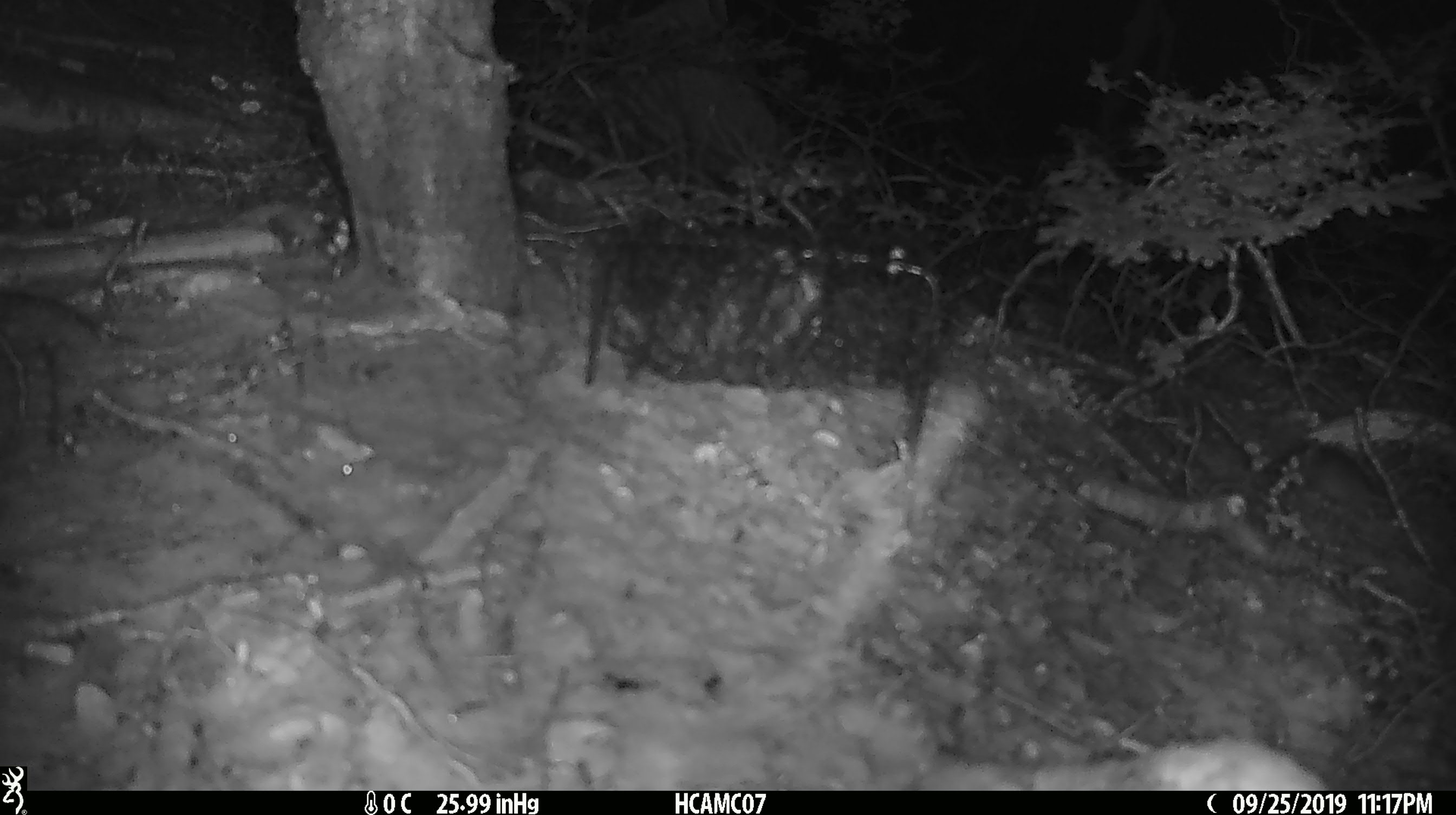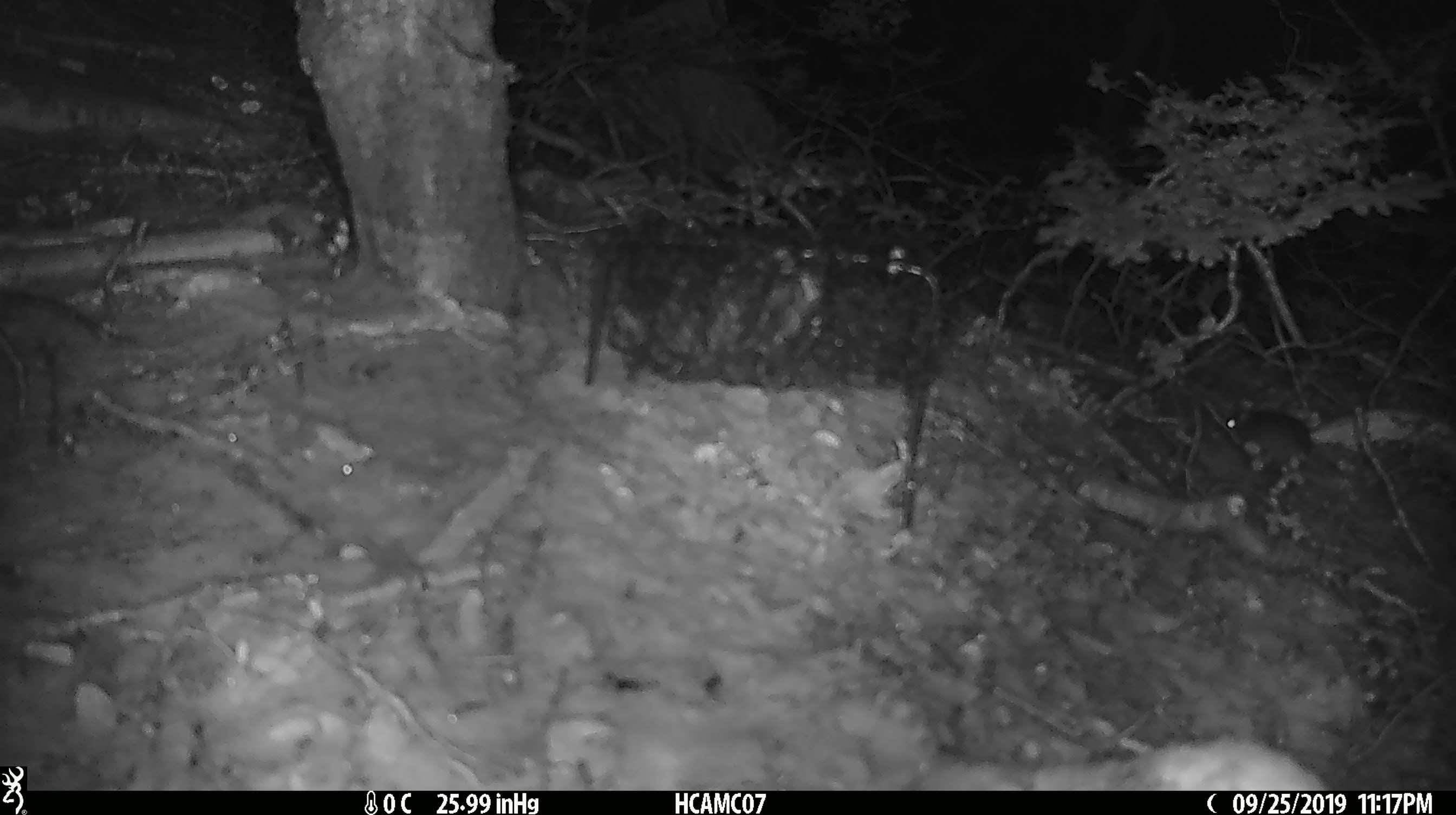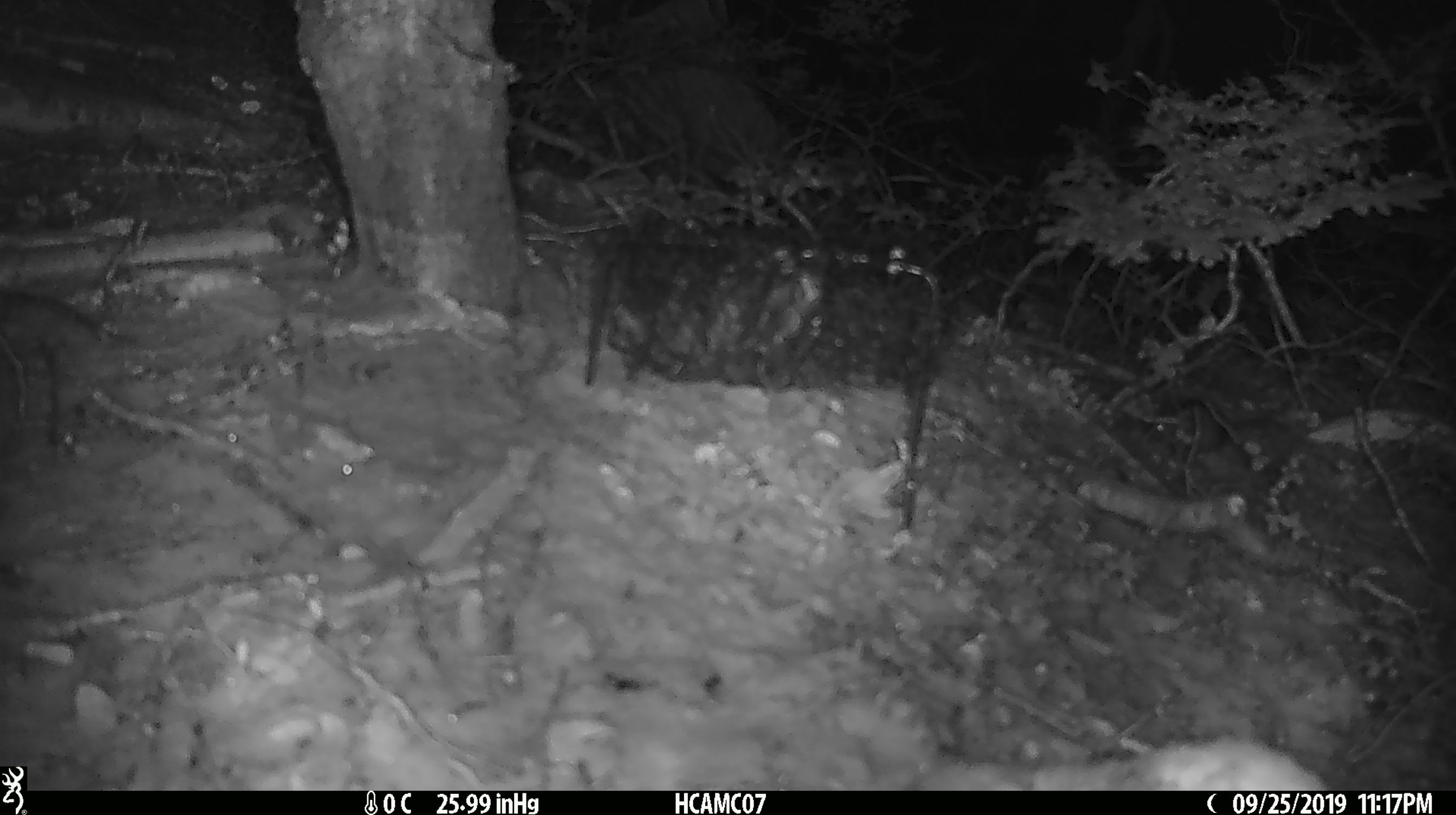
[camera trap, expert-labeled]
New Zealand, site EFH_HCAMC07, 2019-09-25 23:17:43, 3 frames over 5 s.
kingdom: Animalia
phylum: Chordata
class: Mammalia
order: Rodentia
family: Muridae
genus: Mus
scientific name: Mus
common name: mouse